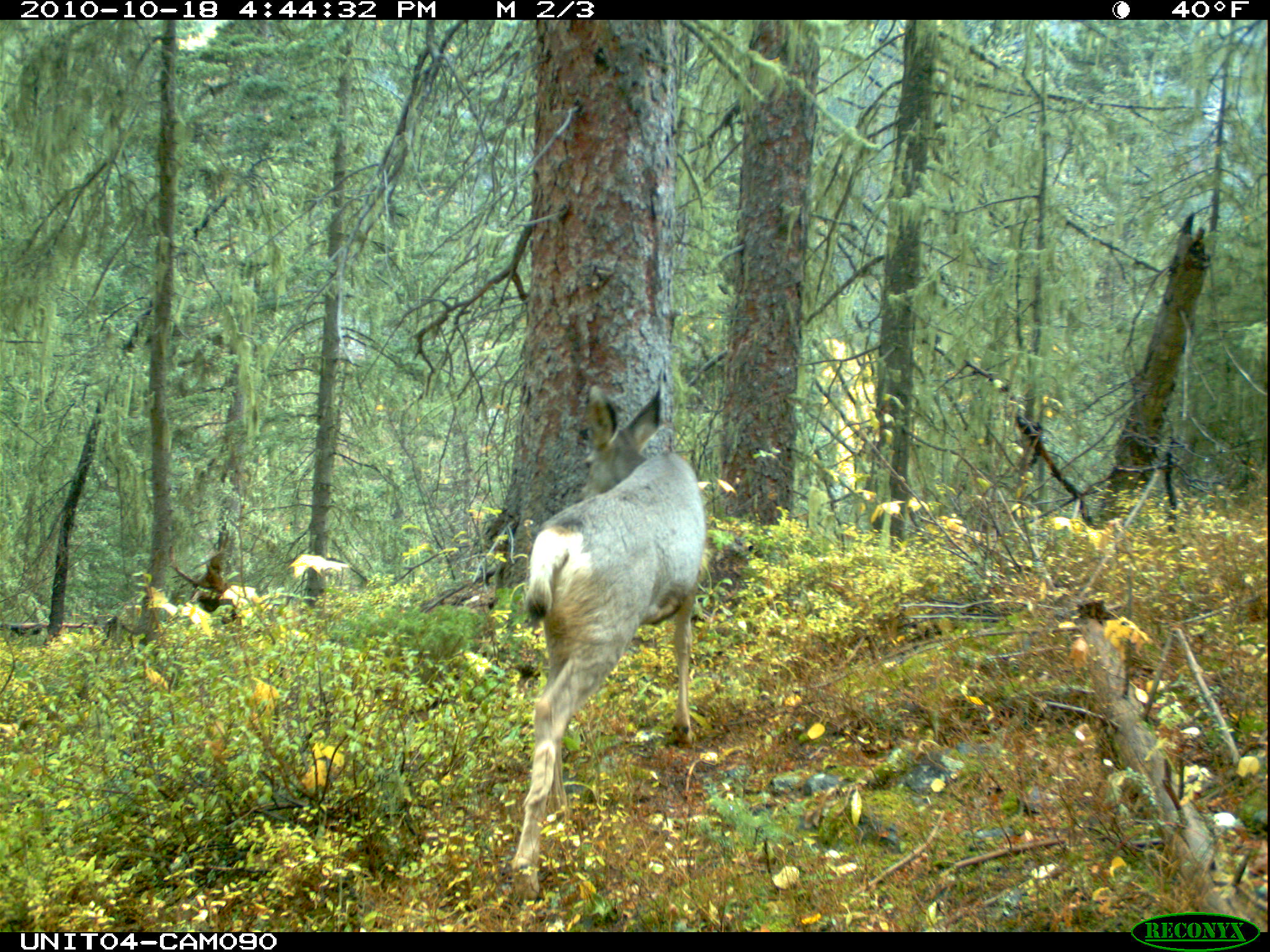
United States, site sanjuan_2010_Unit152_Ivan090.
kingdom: Animalia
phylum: Chordata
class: Mammalia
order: Artiodactyla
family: Cervidae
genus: Odocoileus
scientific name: Odocoileus hemionus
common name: mule deer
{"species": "Odocoileus hemionus (mule deer)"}